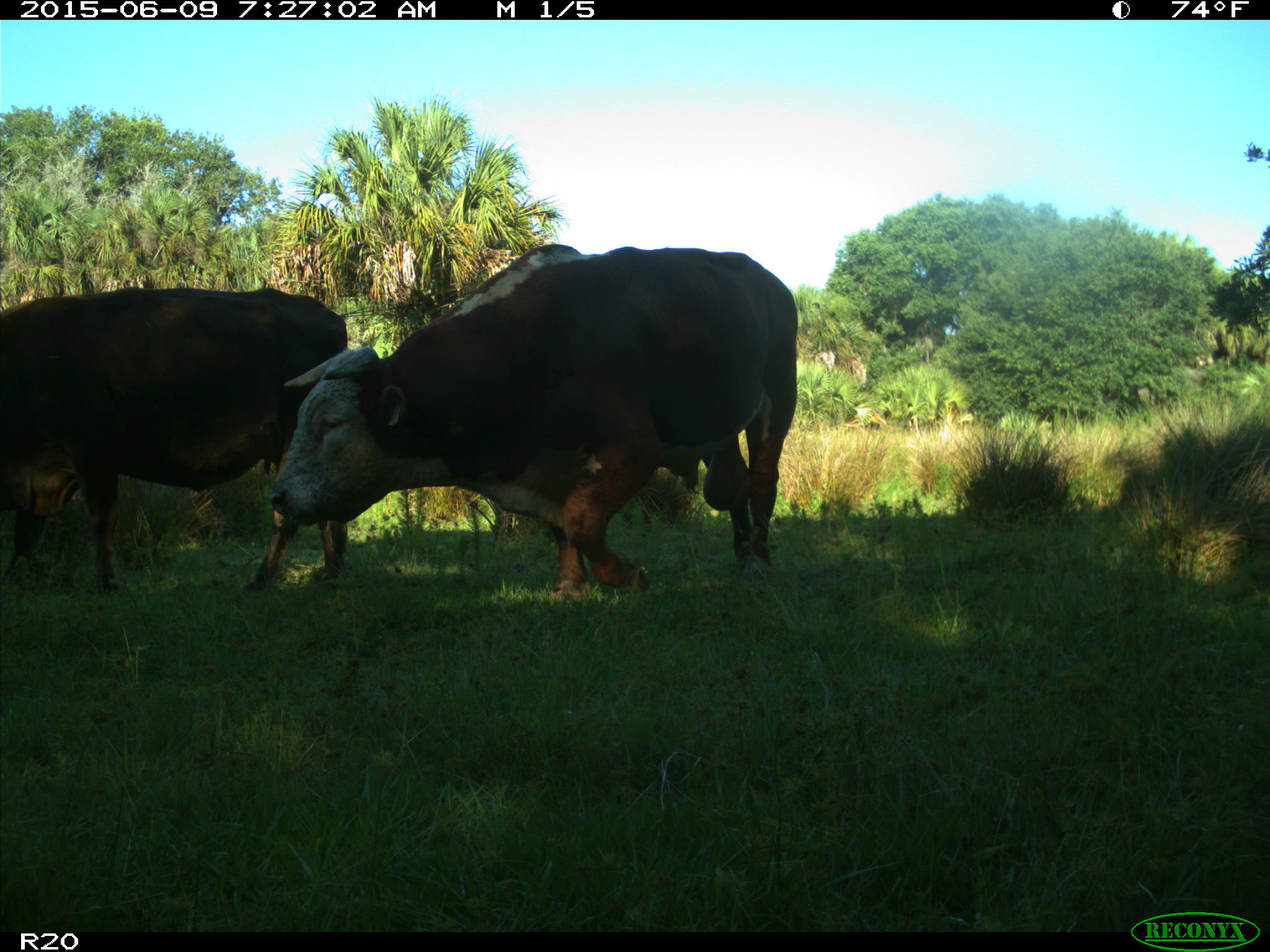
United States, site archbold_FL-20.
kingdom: Animalia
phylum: Chordata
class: Mammalia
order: Artiodactyla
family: Bovidae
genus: Bos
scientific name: Bos taurus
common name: domestic cow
Bos taurus (domestic cow).